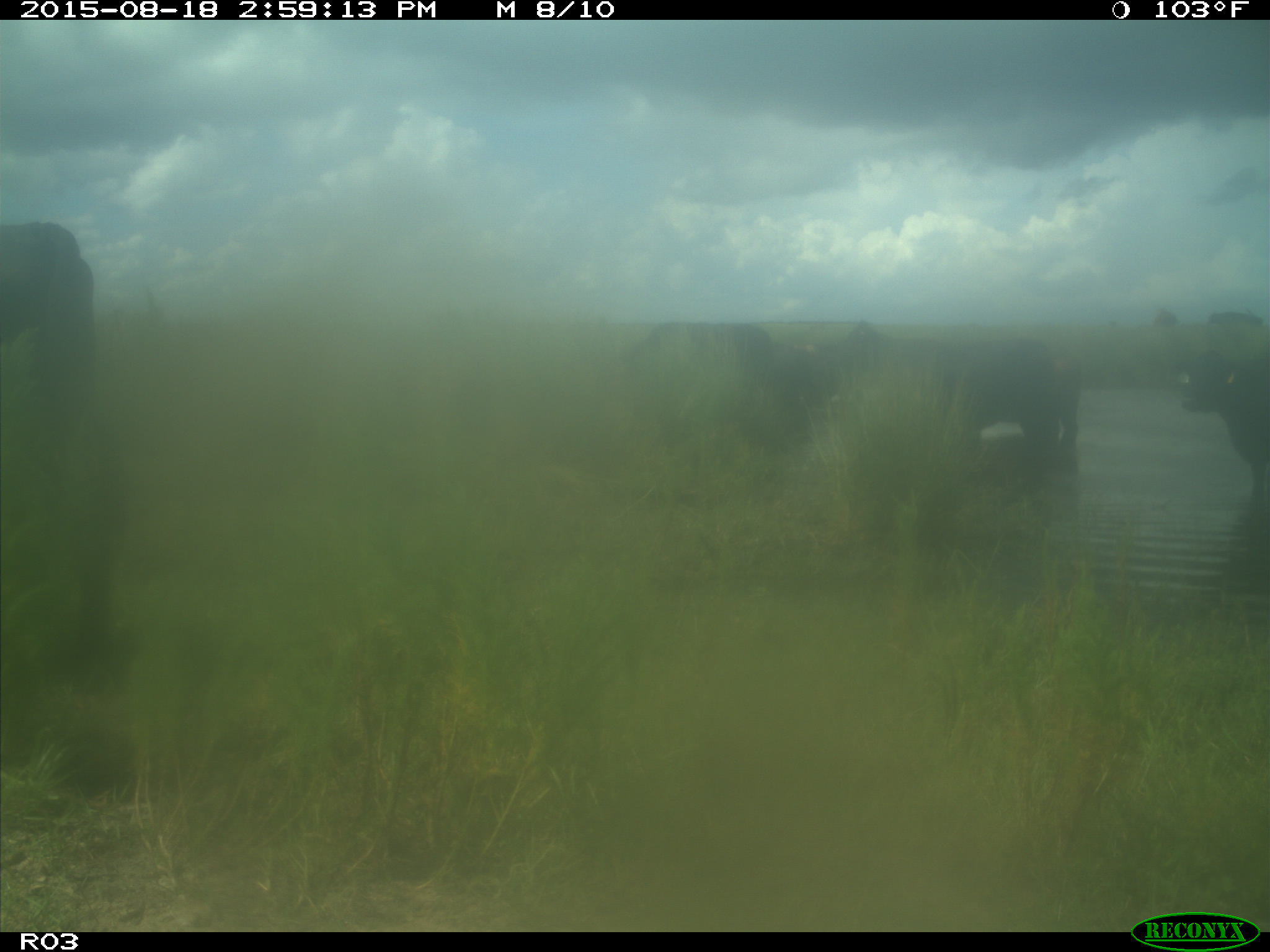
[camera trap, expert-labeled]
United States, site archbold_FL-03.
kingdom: Animalia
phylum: Chordata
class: Mammalia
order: Artiodactyla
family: Bovidae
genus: Bos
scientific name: Bos taurus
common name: domestic cow